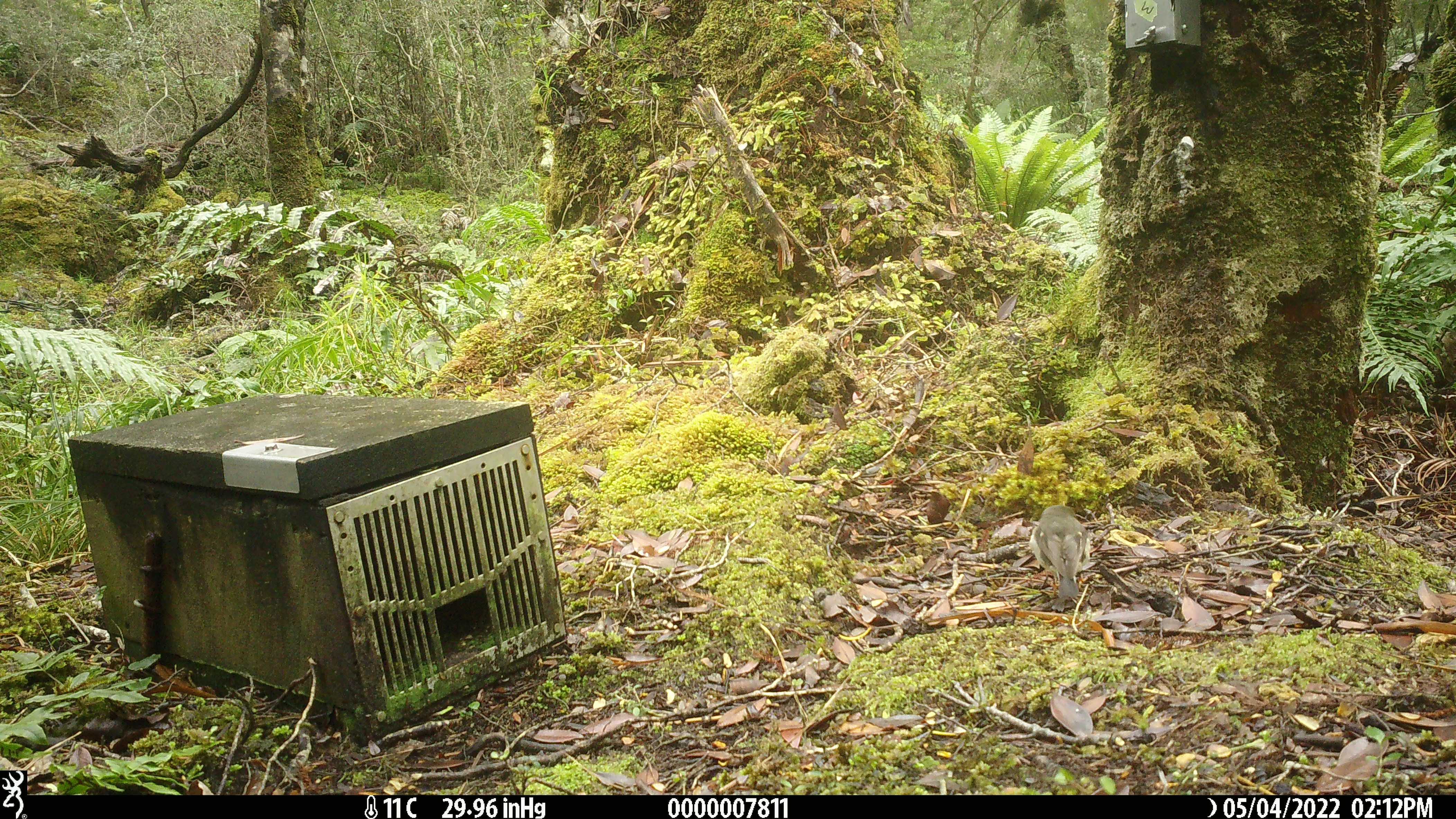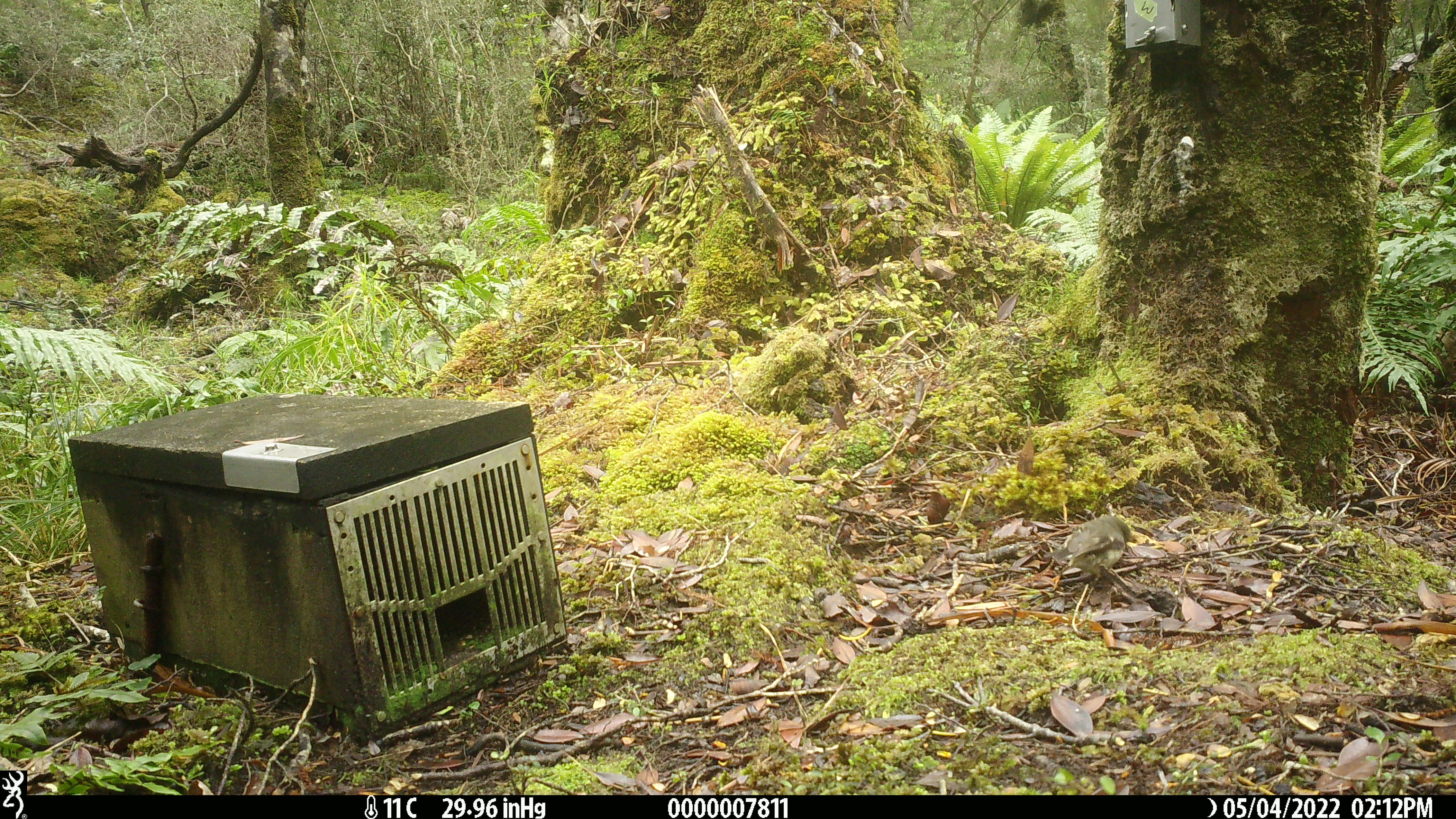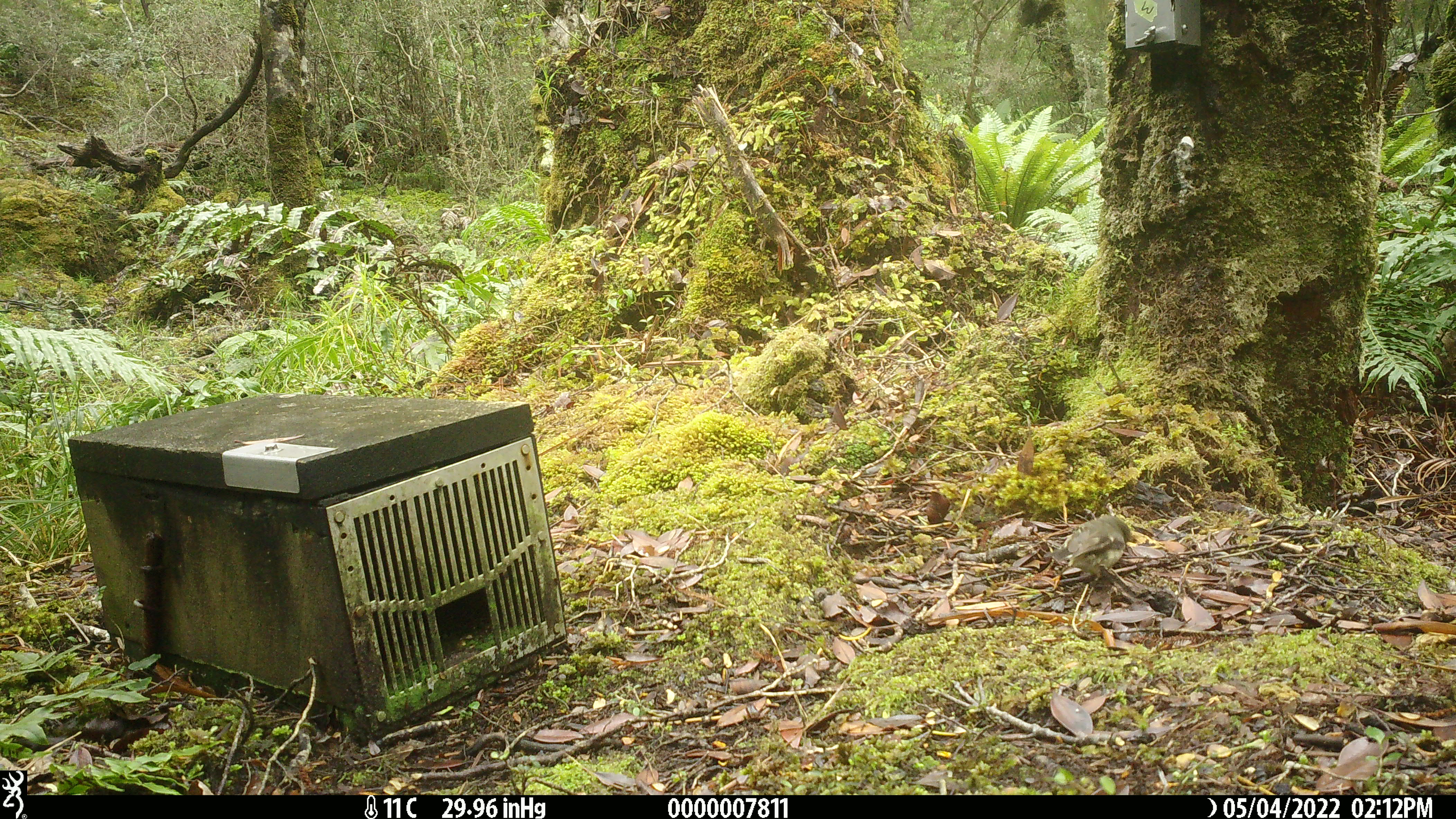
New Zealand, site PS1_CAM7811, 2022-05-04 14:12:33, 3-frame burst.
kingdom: Animalia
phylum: Chordata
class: Aves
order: Passeriformes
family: Petroicidae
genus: Petroica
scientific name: Petroica macrocephala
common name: tomtit